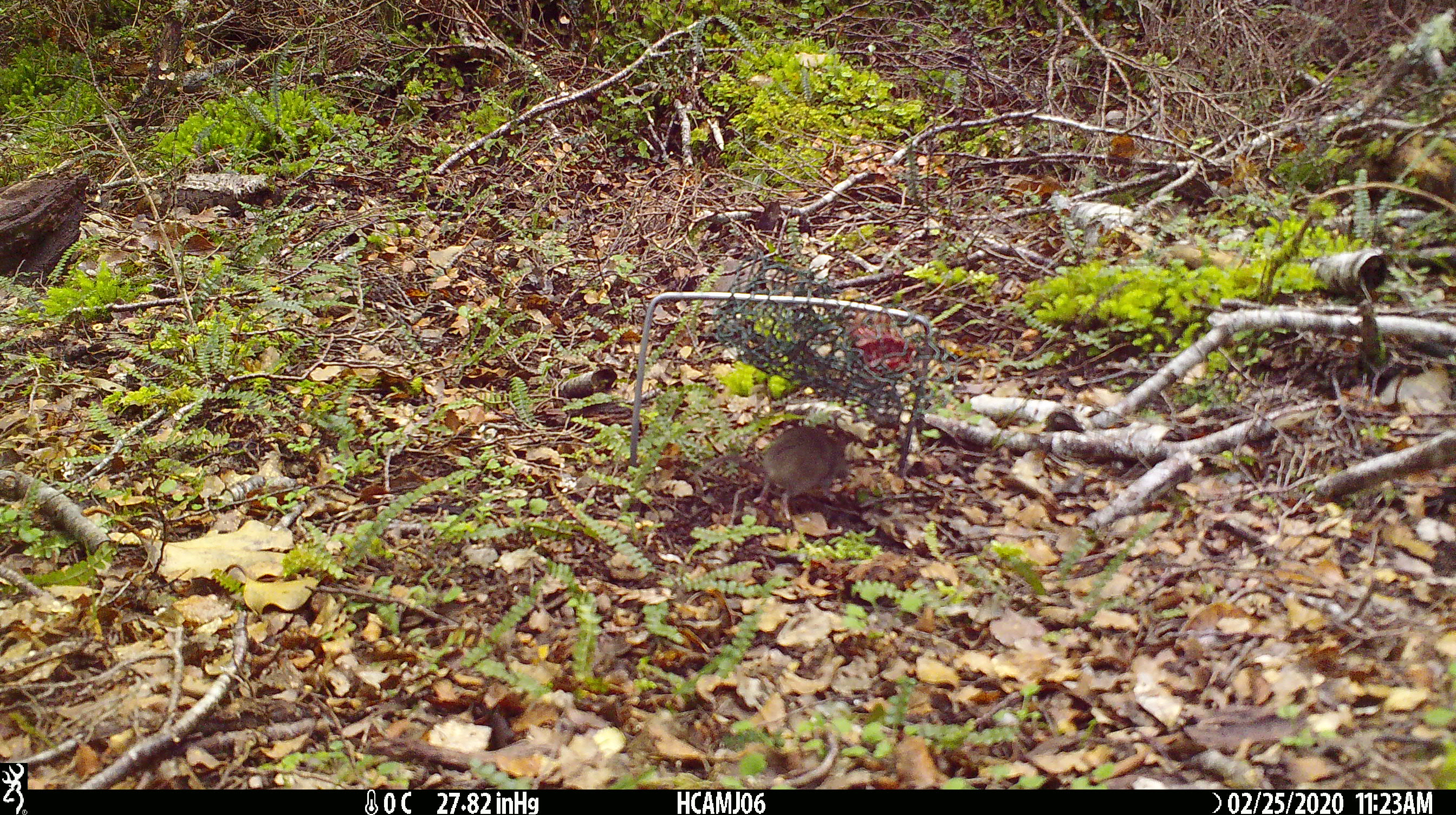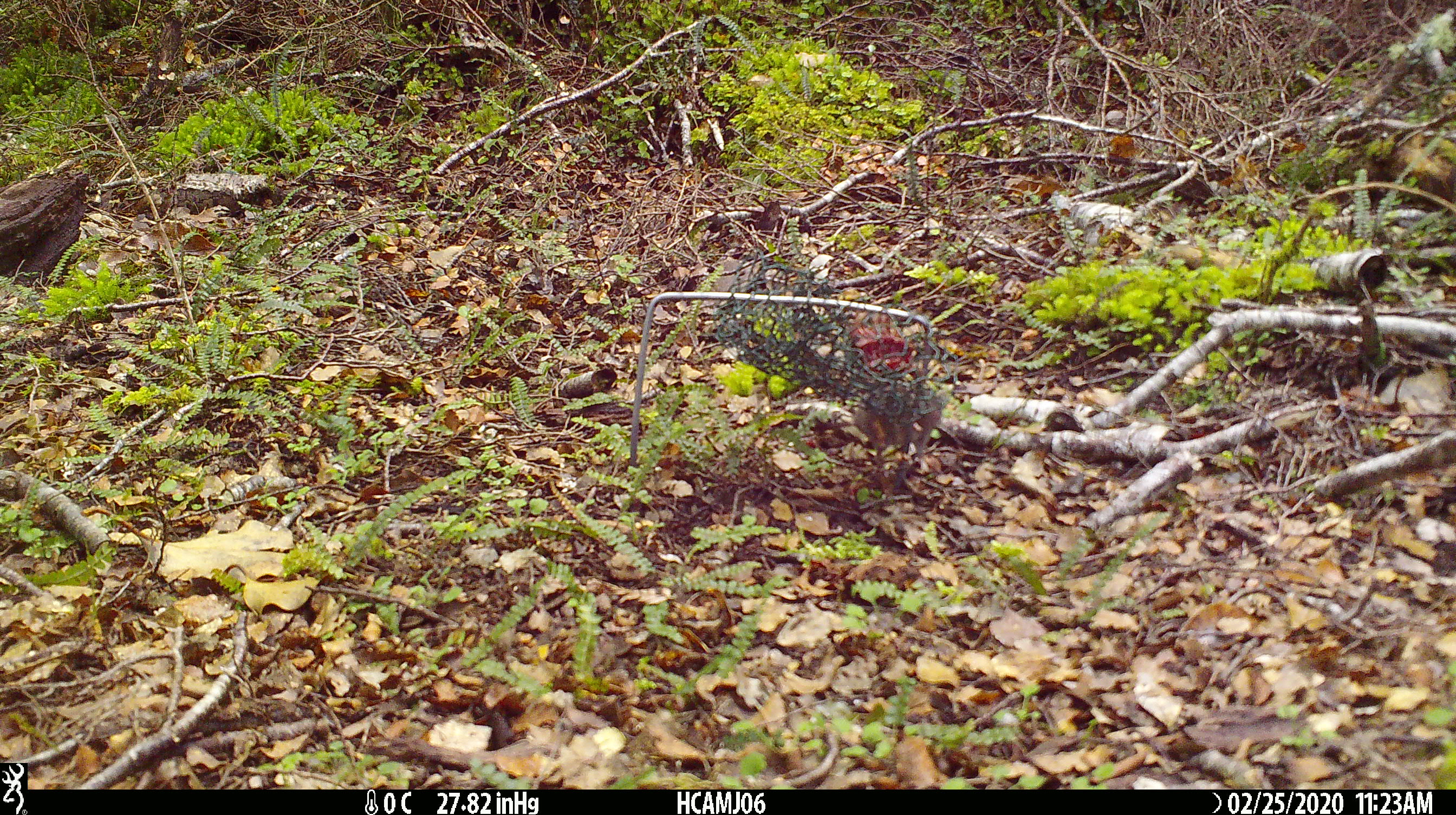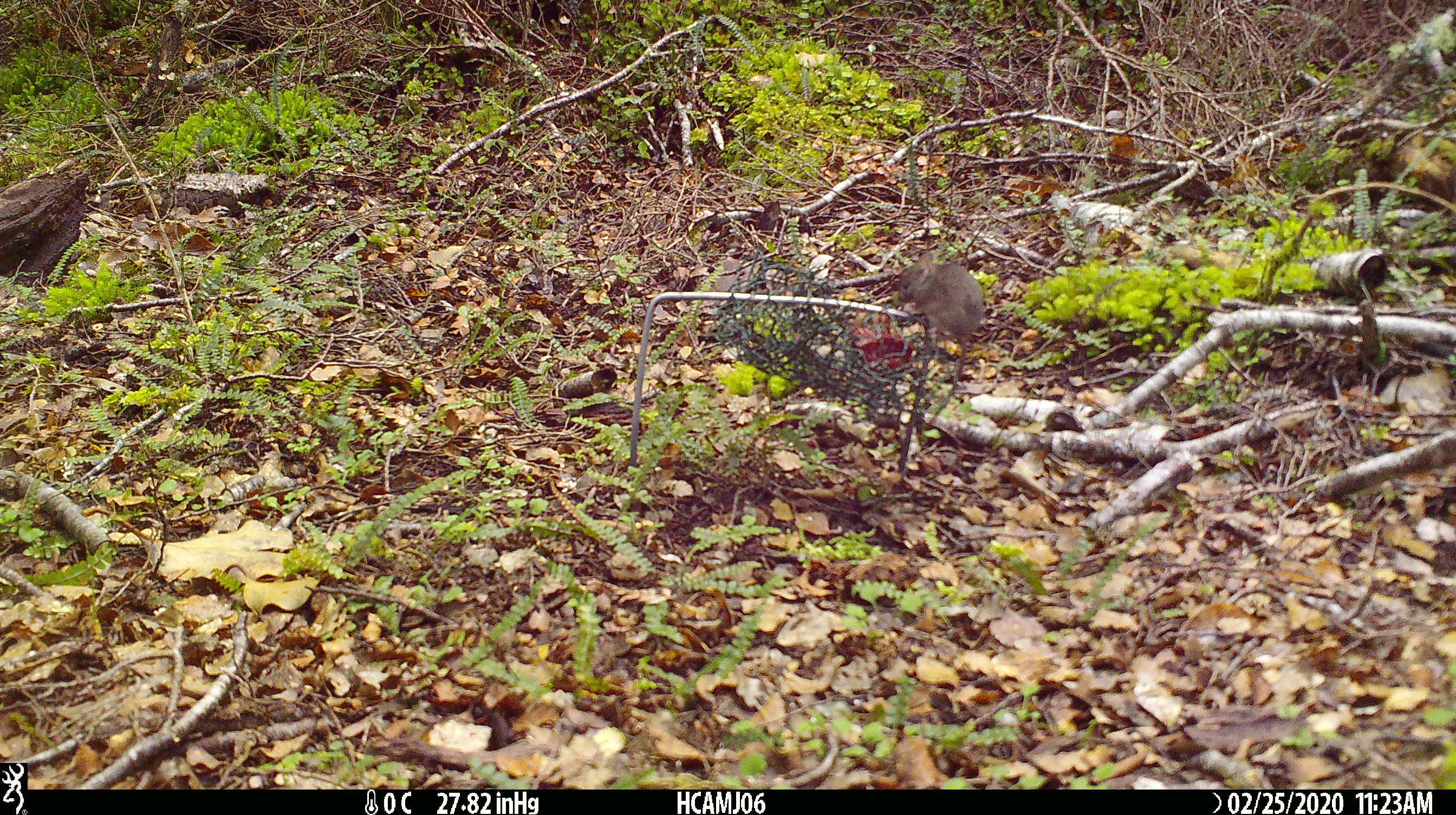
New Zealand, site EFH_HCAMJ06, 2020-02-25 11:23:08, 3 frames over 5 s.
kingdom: Animalia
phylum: Chordata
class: Mammalia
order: Rodentia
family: Muridae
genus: Mus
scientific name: Mus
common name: mouse